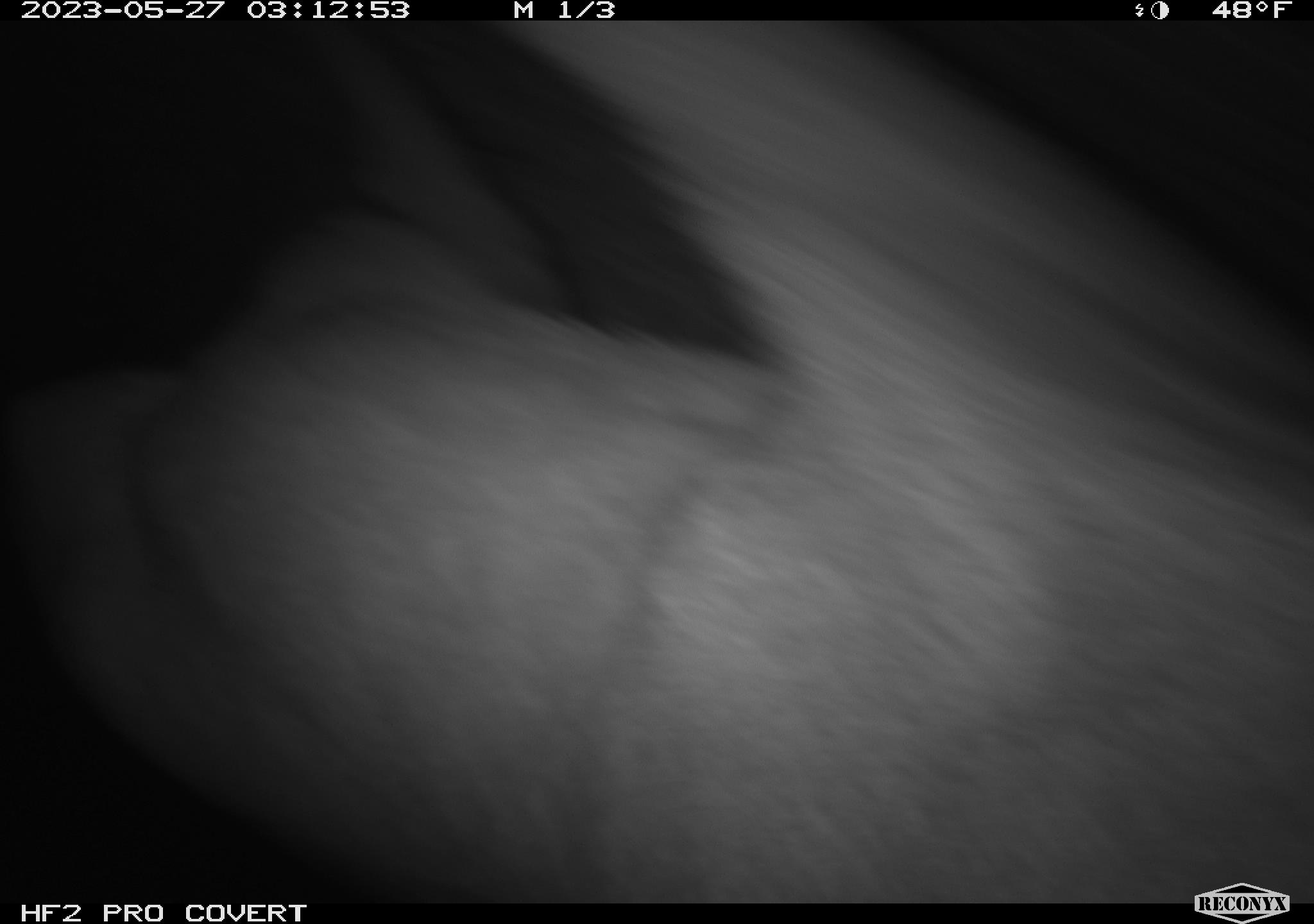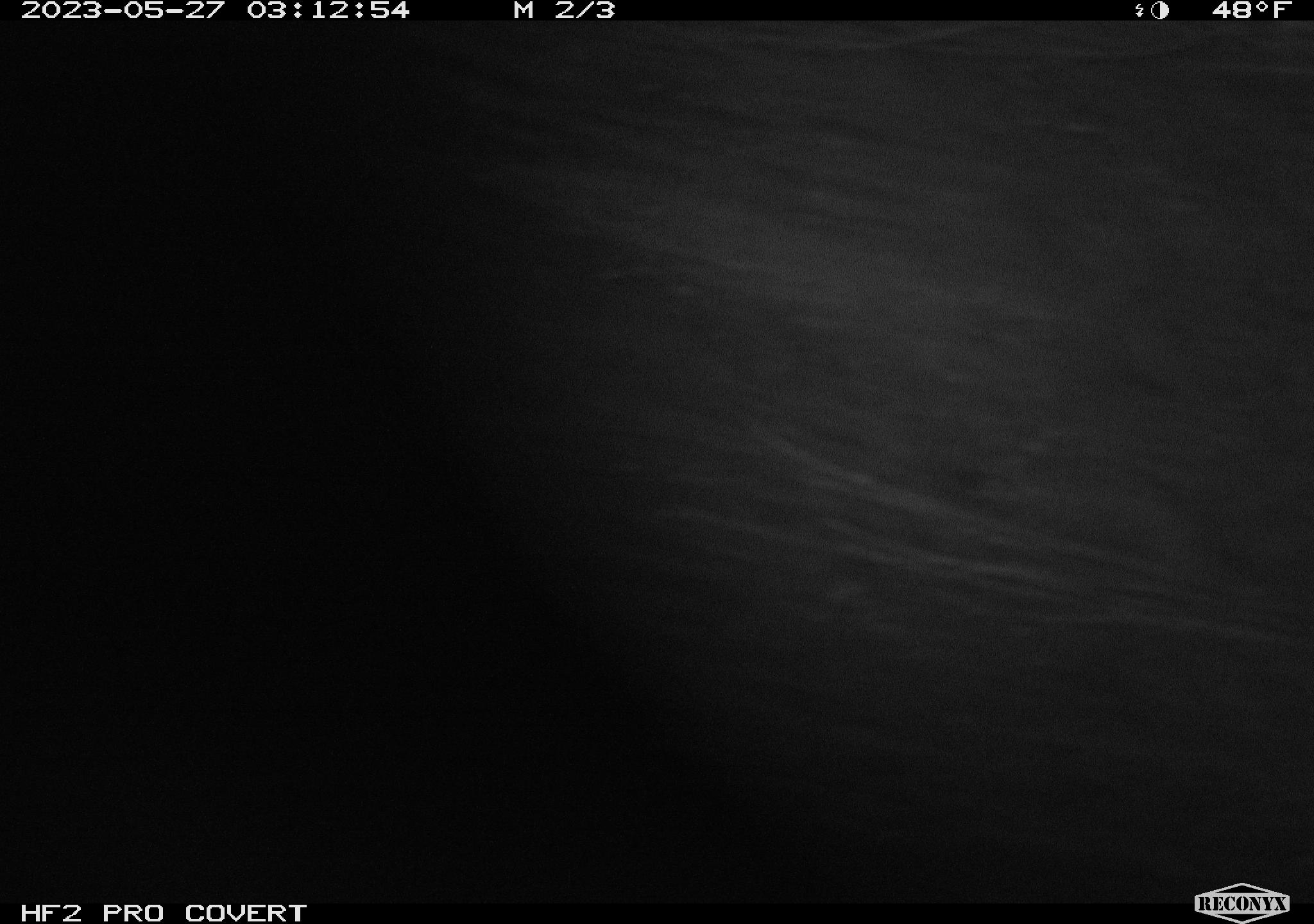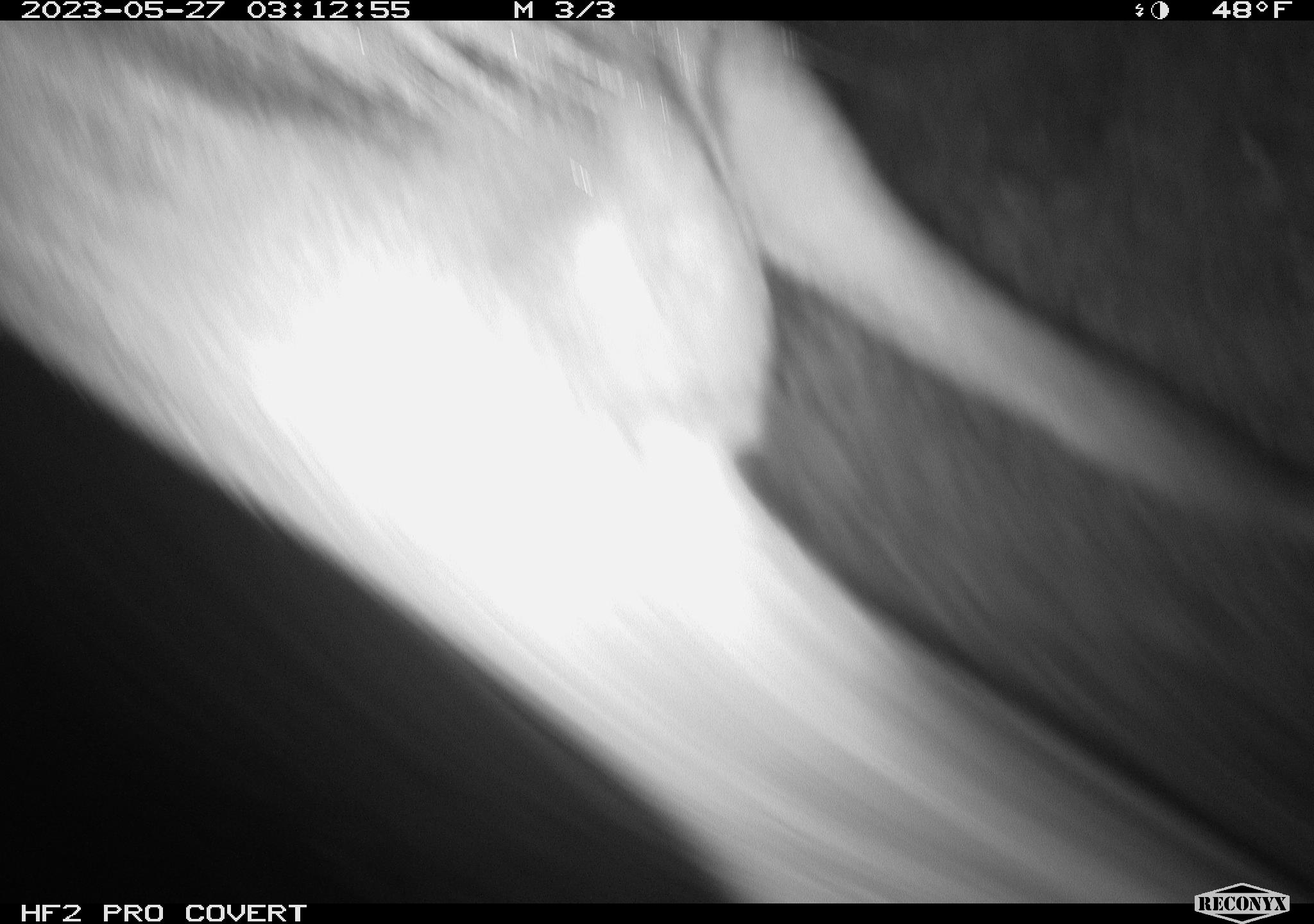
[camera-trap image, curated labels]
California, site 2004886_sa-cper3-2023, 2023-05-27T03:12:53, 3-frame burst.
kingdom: Animalia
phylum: Chordata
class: Mammalia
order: Artiodactyla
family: Cervidae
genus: Alces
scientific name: Alces alces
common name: elk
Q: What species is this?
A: Elk (Alces alces).